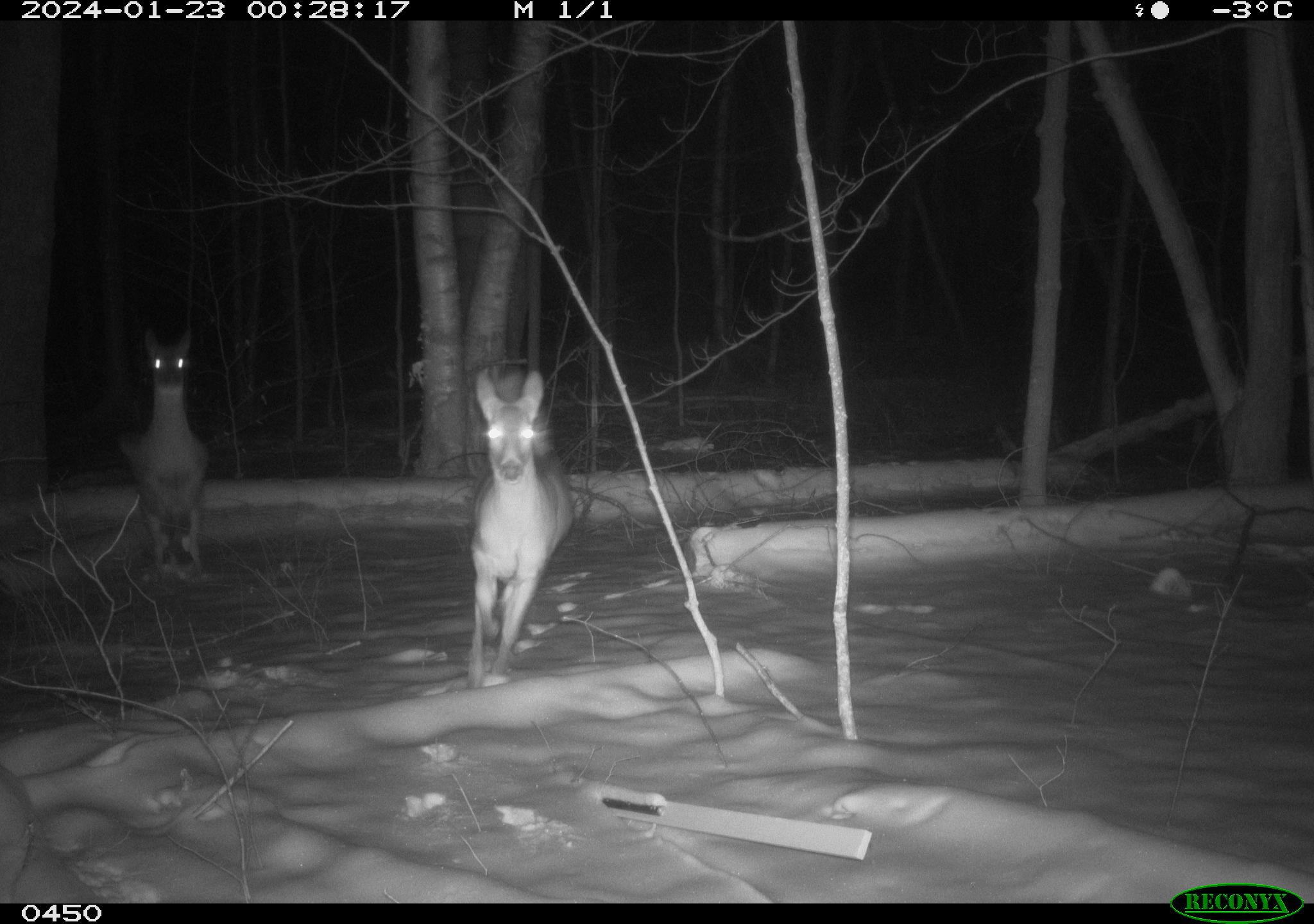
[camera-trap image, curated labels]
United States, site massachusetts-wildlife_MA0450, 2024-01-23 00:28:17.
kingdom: Animalia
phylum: Chordata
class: Mammalia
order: Artiodactyla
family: Cervidae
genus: Odocoileus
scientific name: Odocoileus virginianus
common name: white-tailed deer